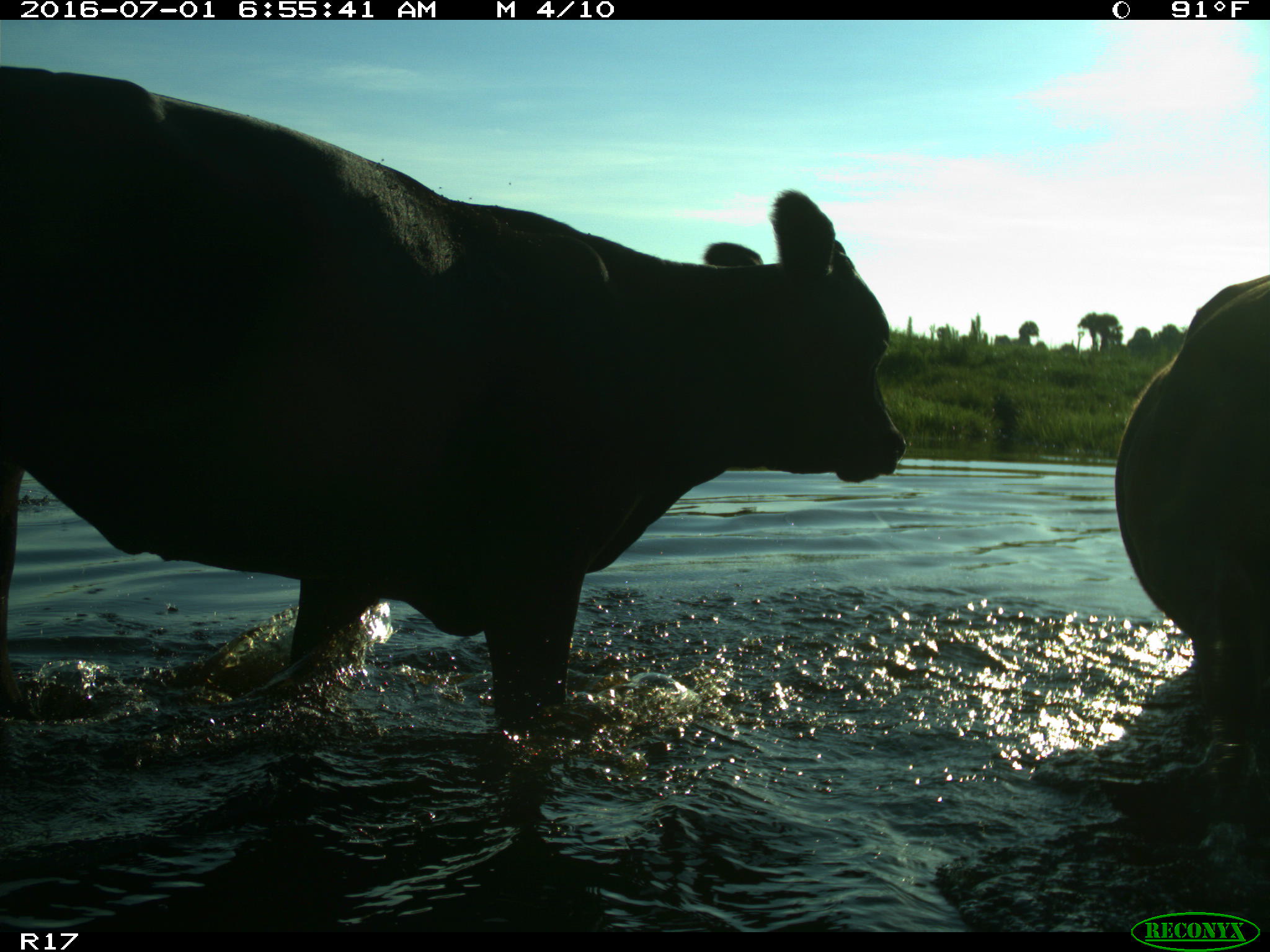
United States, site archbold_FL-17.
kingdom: Animalia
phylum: Chordata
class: Mammalia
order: Artiodactyla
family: Bovidae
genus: Bos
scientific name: Bos taurus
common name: domestic cow